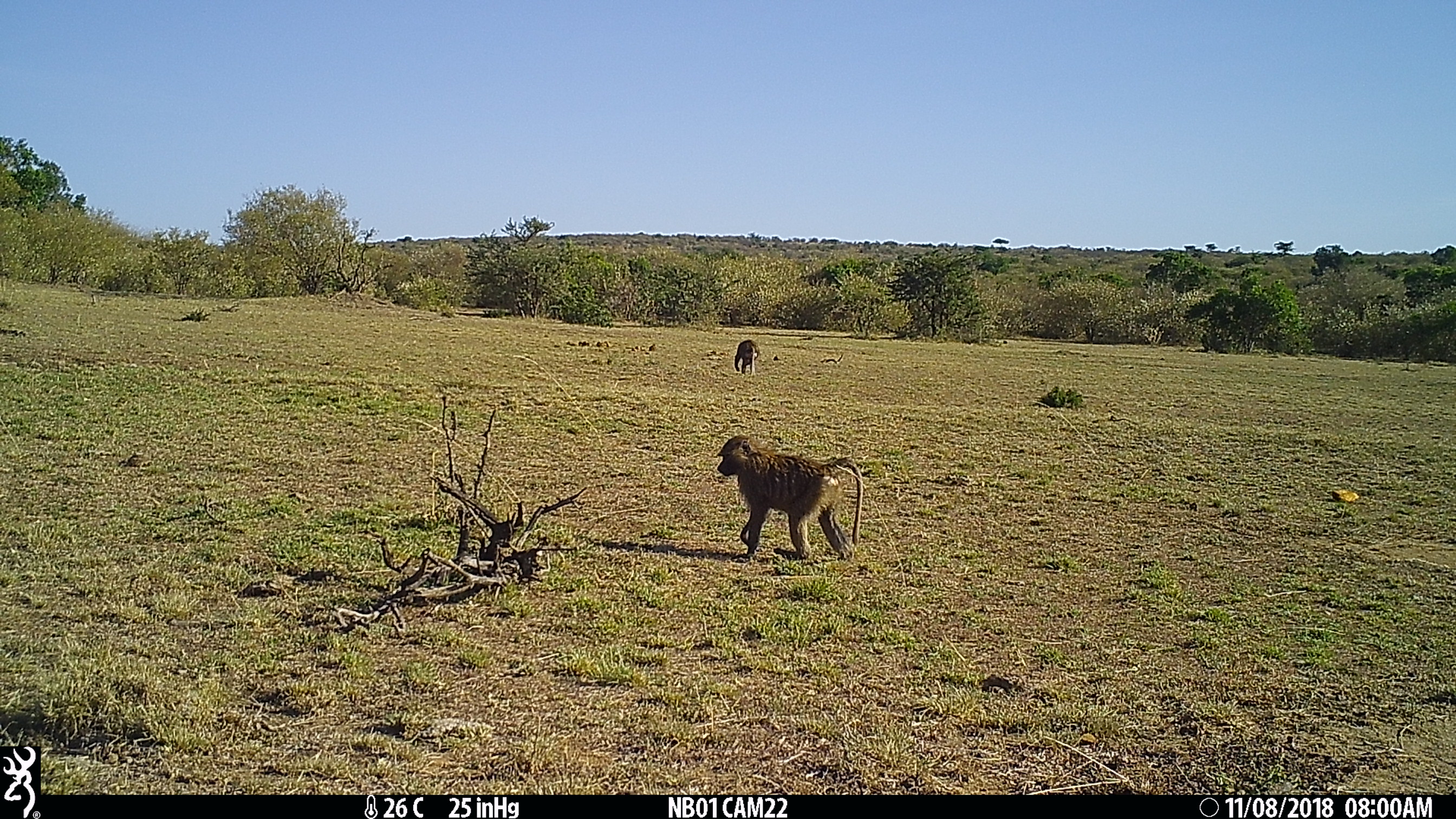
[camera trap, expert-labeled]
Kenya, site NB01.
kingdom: Animalia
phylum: Chordata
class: Mammalia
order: Primates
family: Cercopithecidae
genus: Papio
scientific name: Papio anubis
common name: olive baboon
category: baboon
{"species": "baboon (olive baboon) (Papio anubis)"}